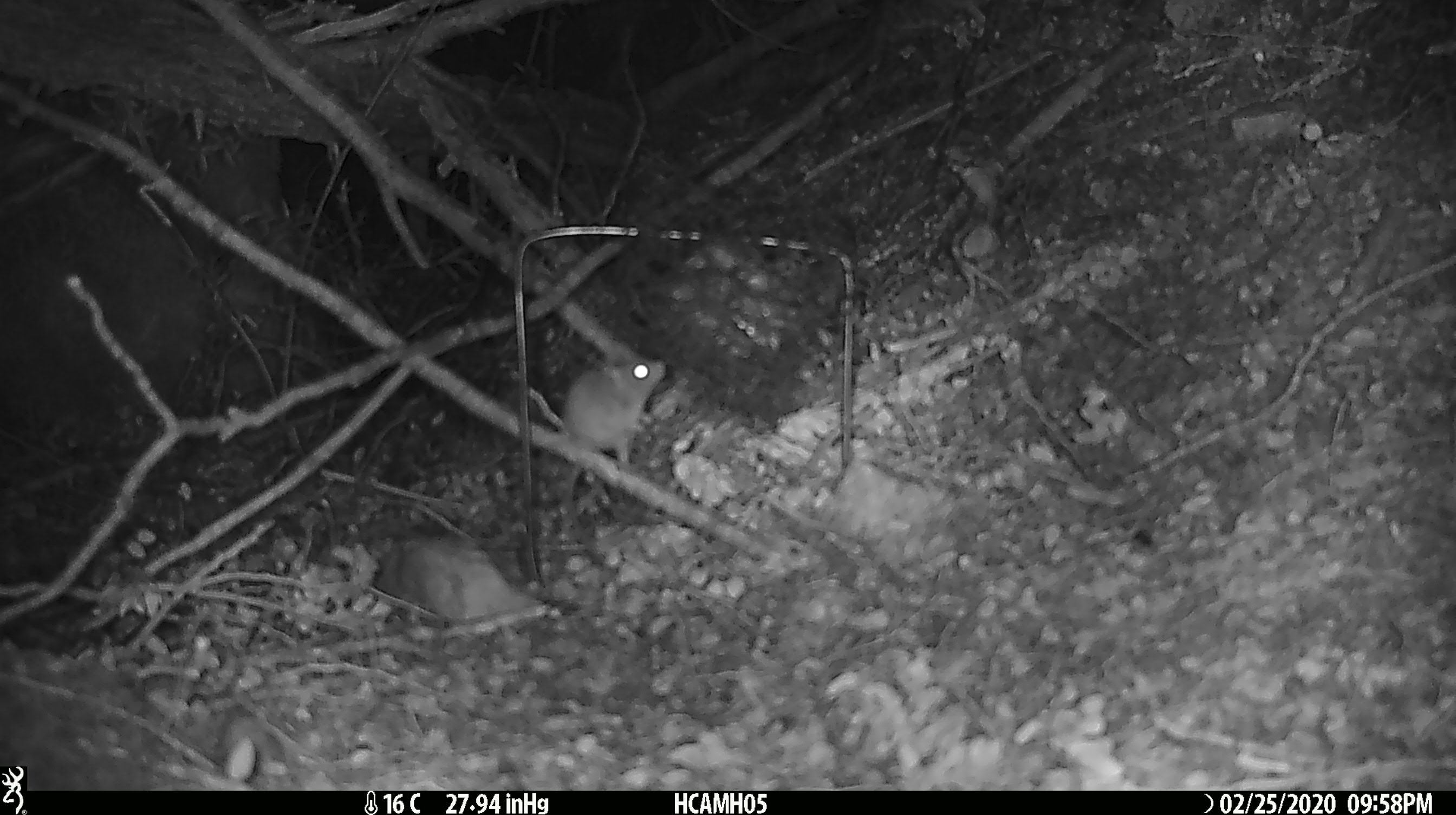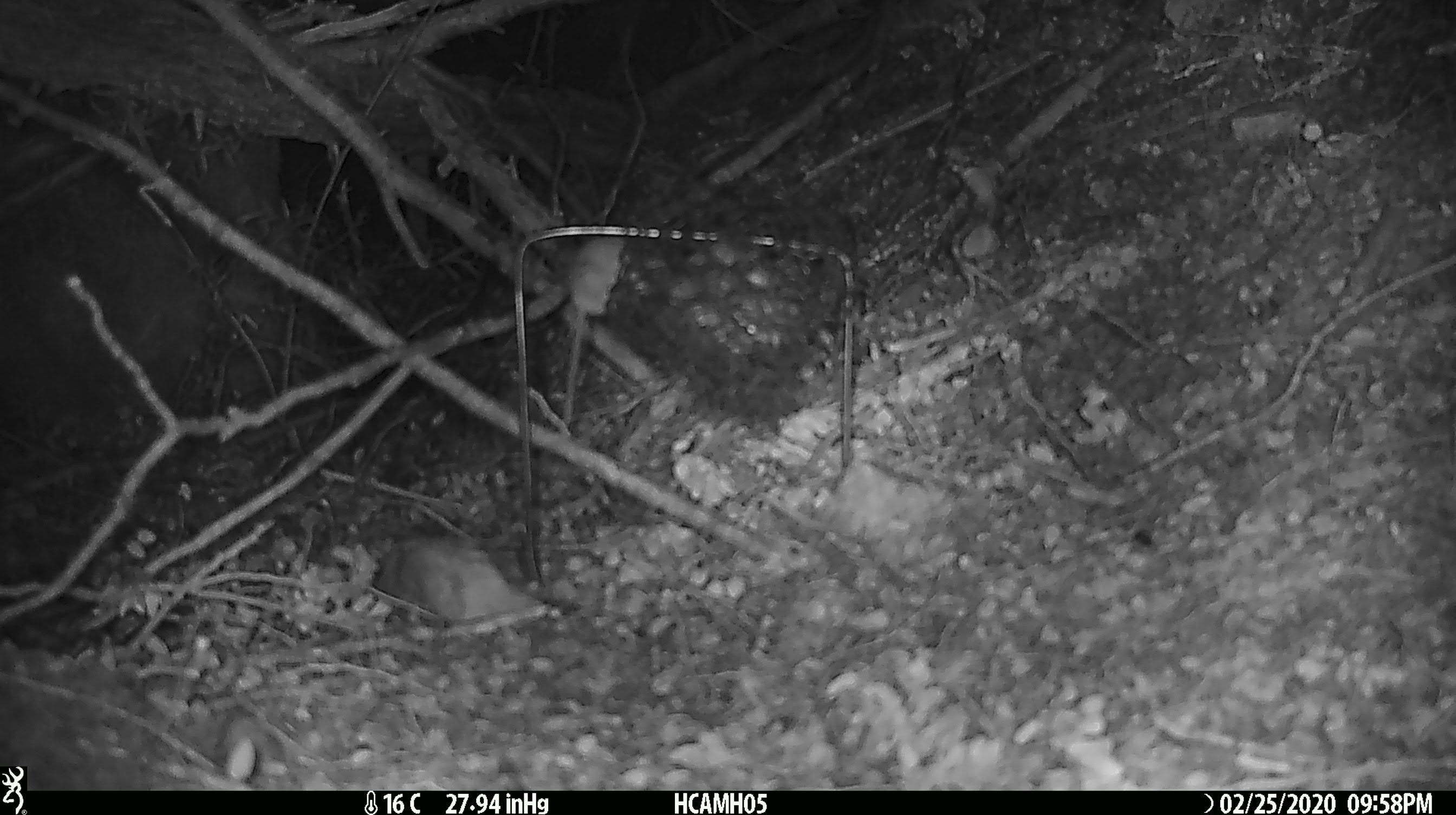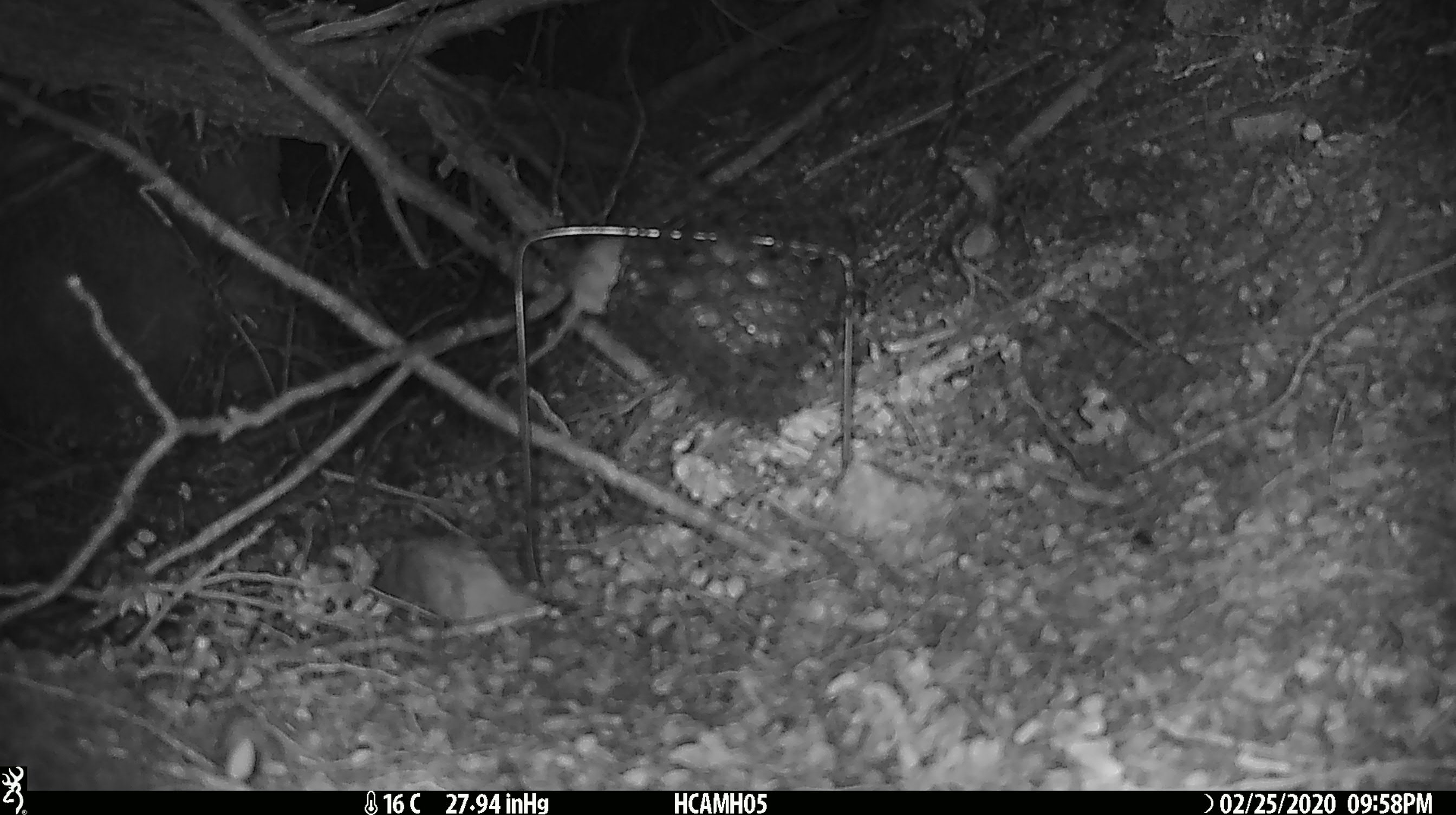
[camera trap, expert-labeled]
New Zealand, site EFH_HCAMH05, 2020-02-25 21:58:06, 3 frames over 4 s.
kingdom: Animalia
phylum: Chordata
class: Mammalia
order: Rodentia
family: Muridae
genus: Mus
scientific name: Mus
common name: mouse